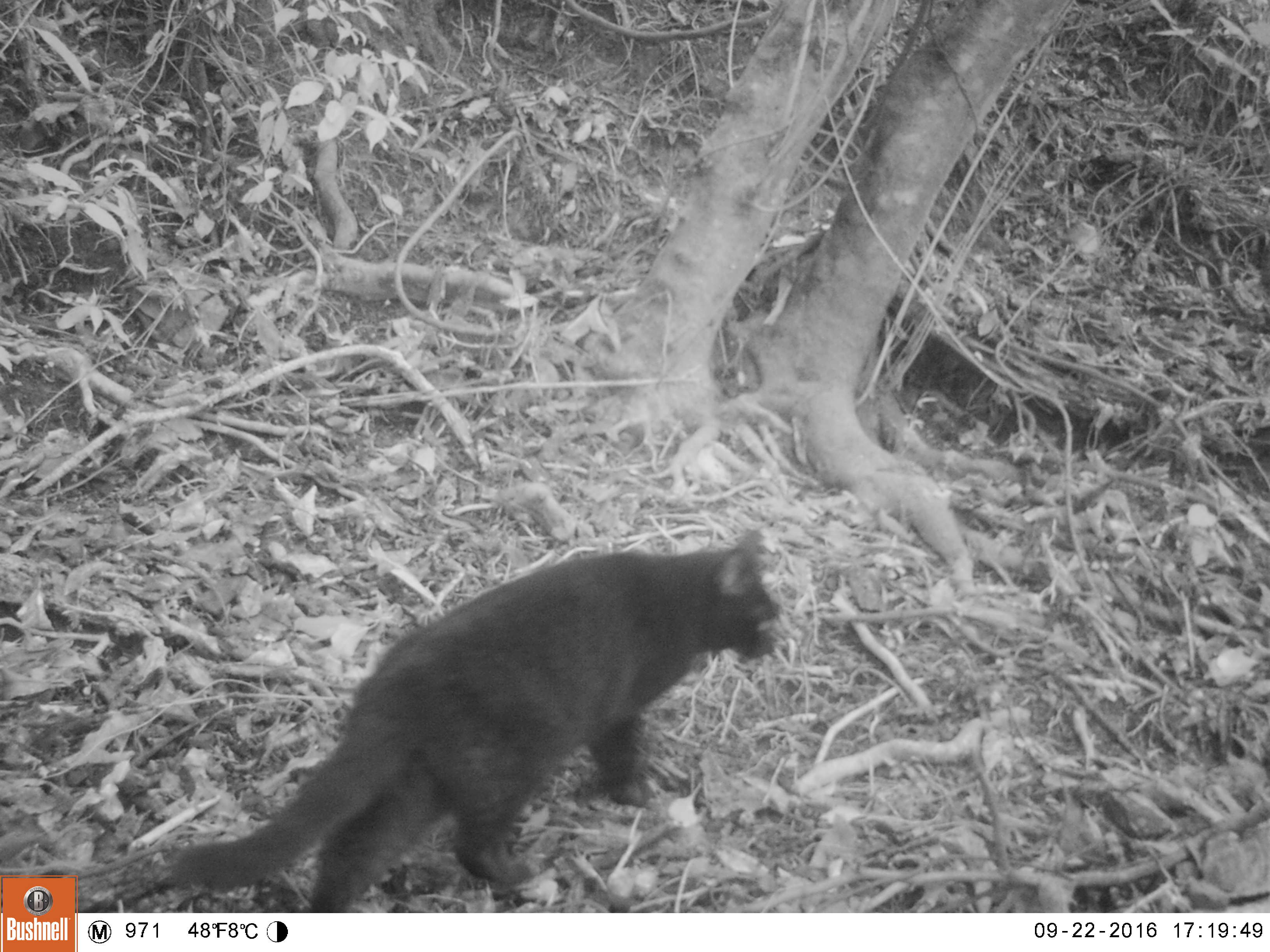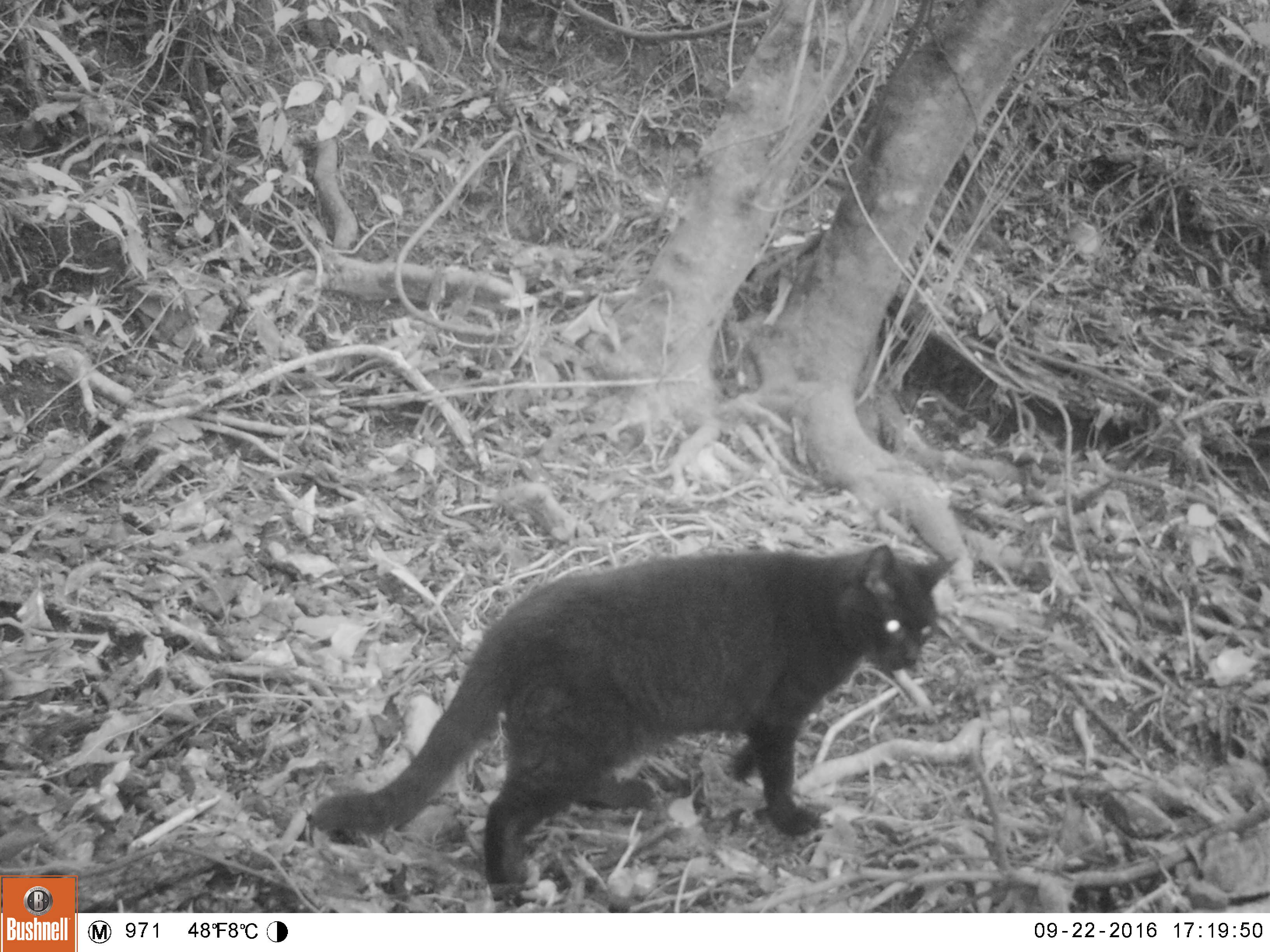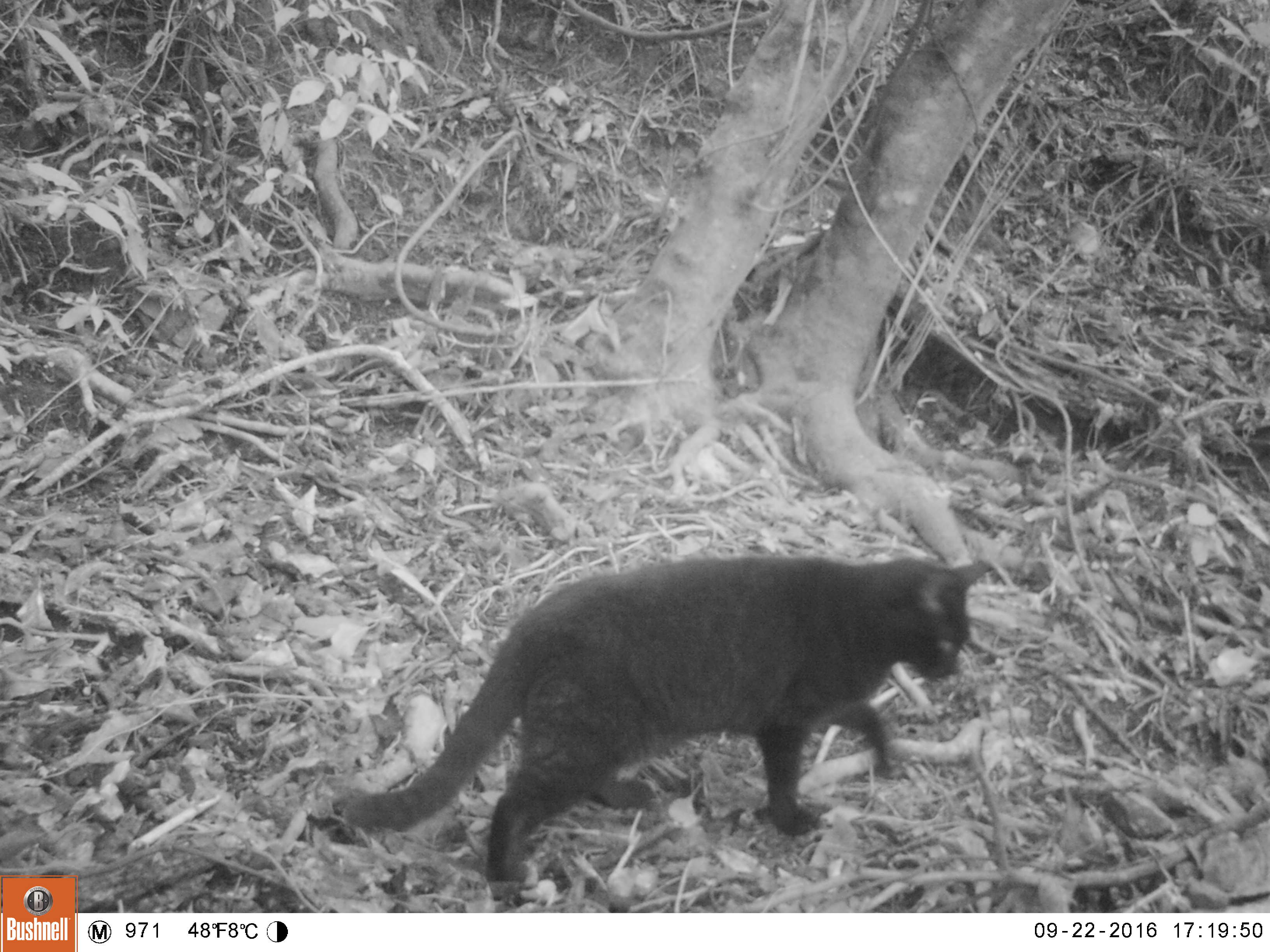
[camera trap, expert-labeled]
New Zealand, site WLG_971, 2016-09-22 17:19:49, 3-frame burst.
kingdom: Animalia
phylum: Chordata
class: Mammalia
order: Carnivora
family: Felidae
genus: Felis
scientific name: Felis catus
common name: domestic cat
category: cat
Cat (domestic cat) (Felis catus).